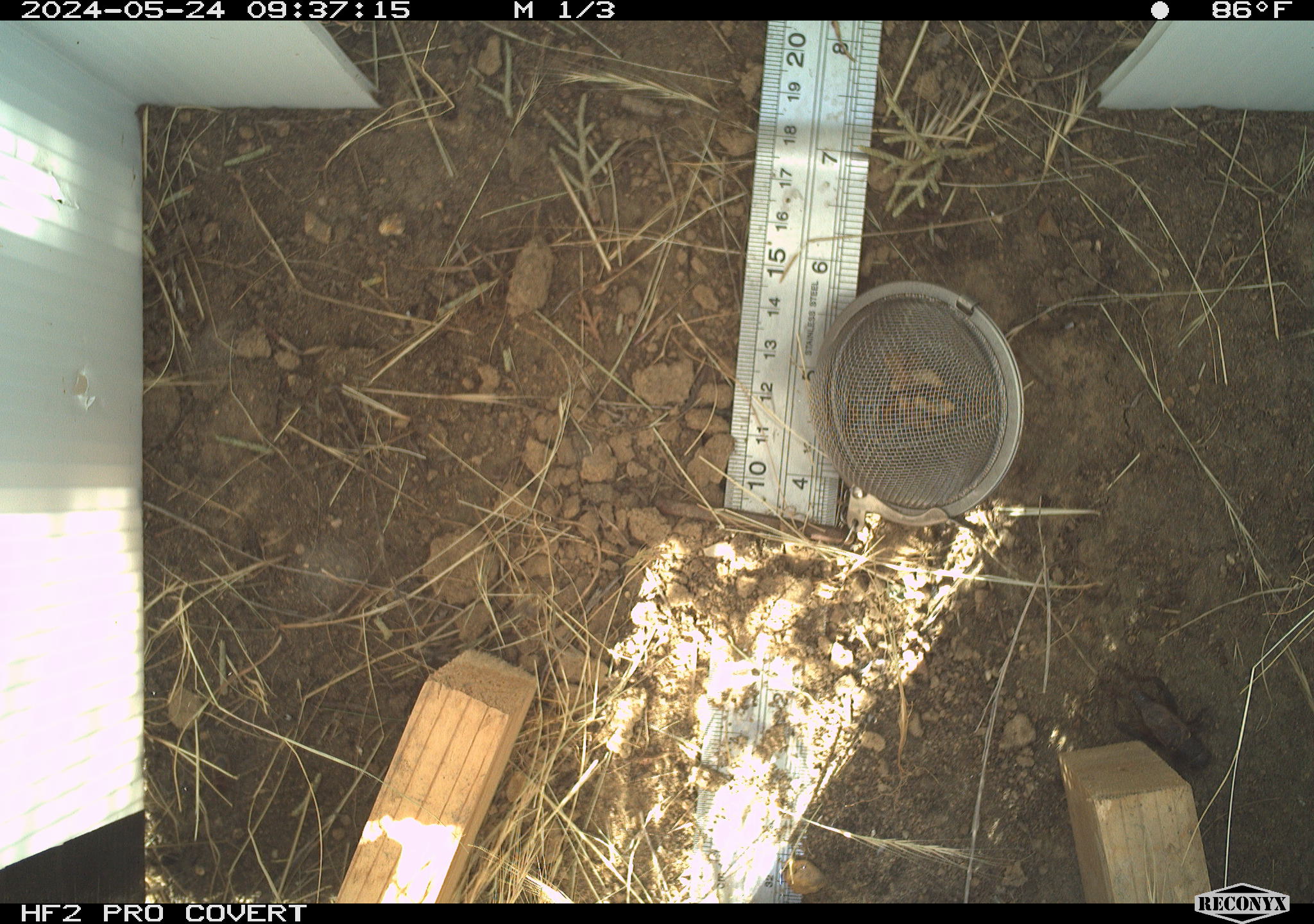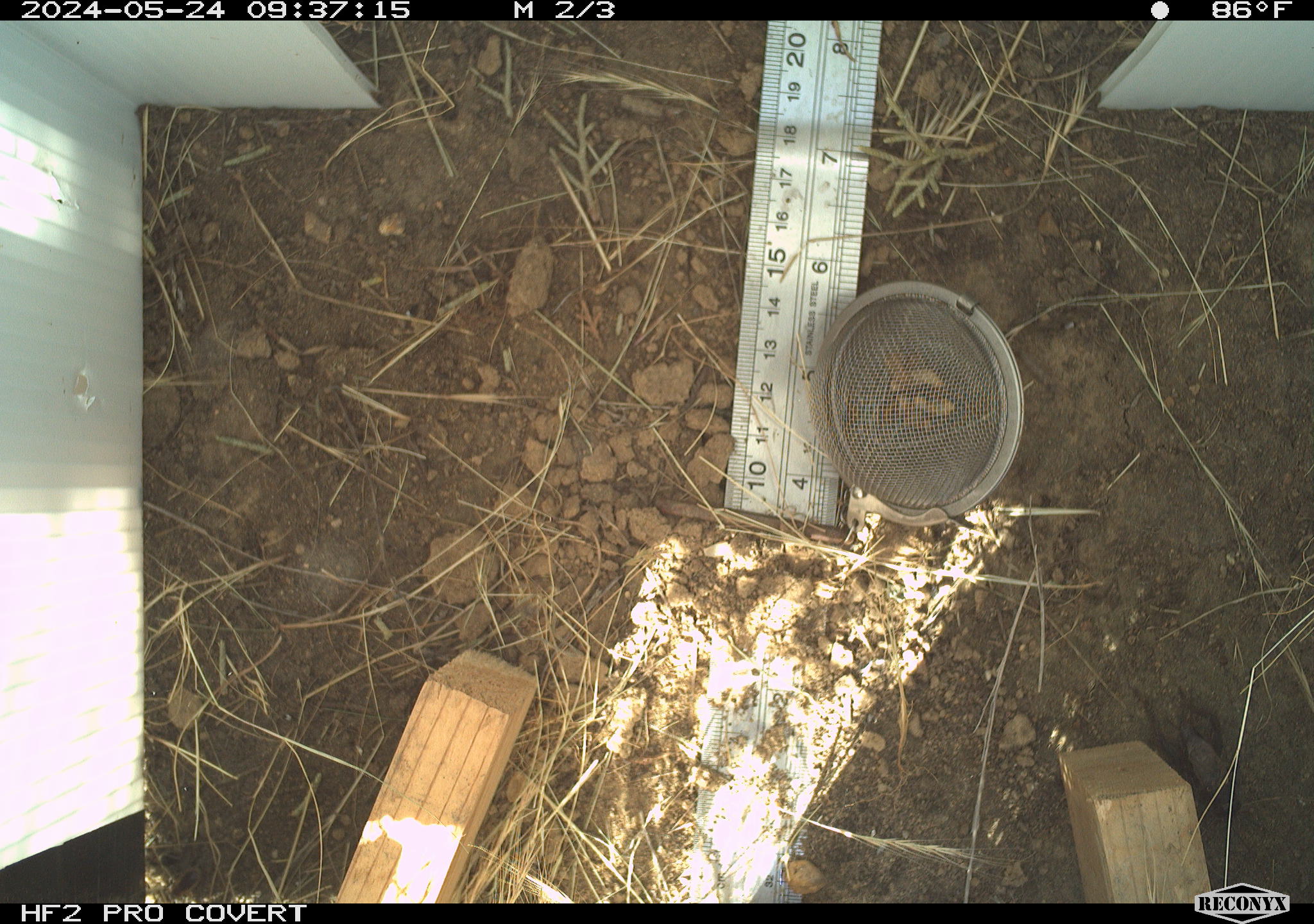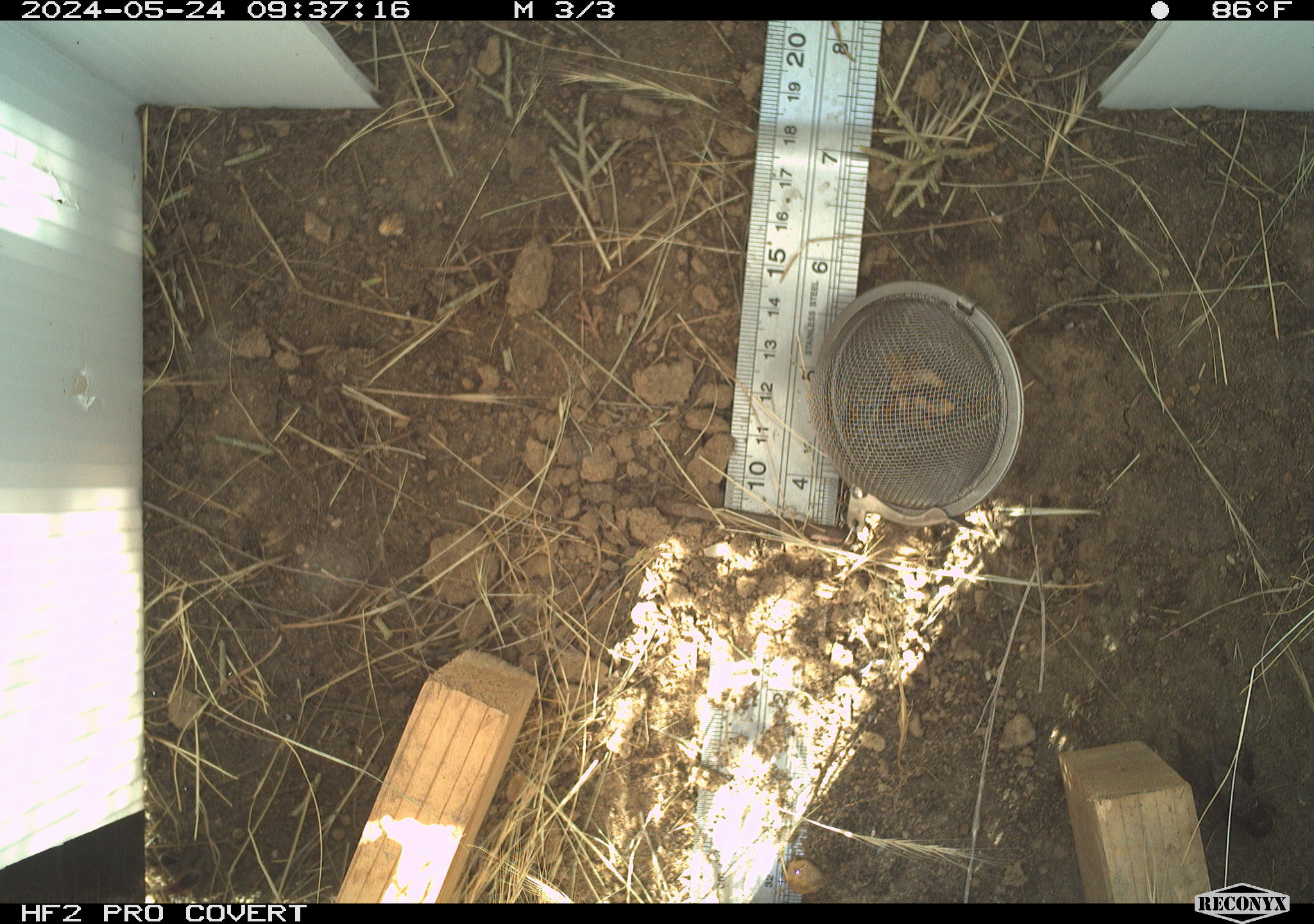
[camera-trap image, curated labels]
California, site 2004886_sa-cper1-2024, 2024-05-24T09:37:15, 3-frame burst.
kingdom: Animalia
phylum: Arthropoda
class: Insecta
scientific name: Insecta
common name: insect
Insect (Insecta).